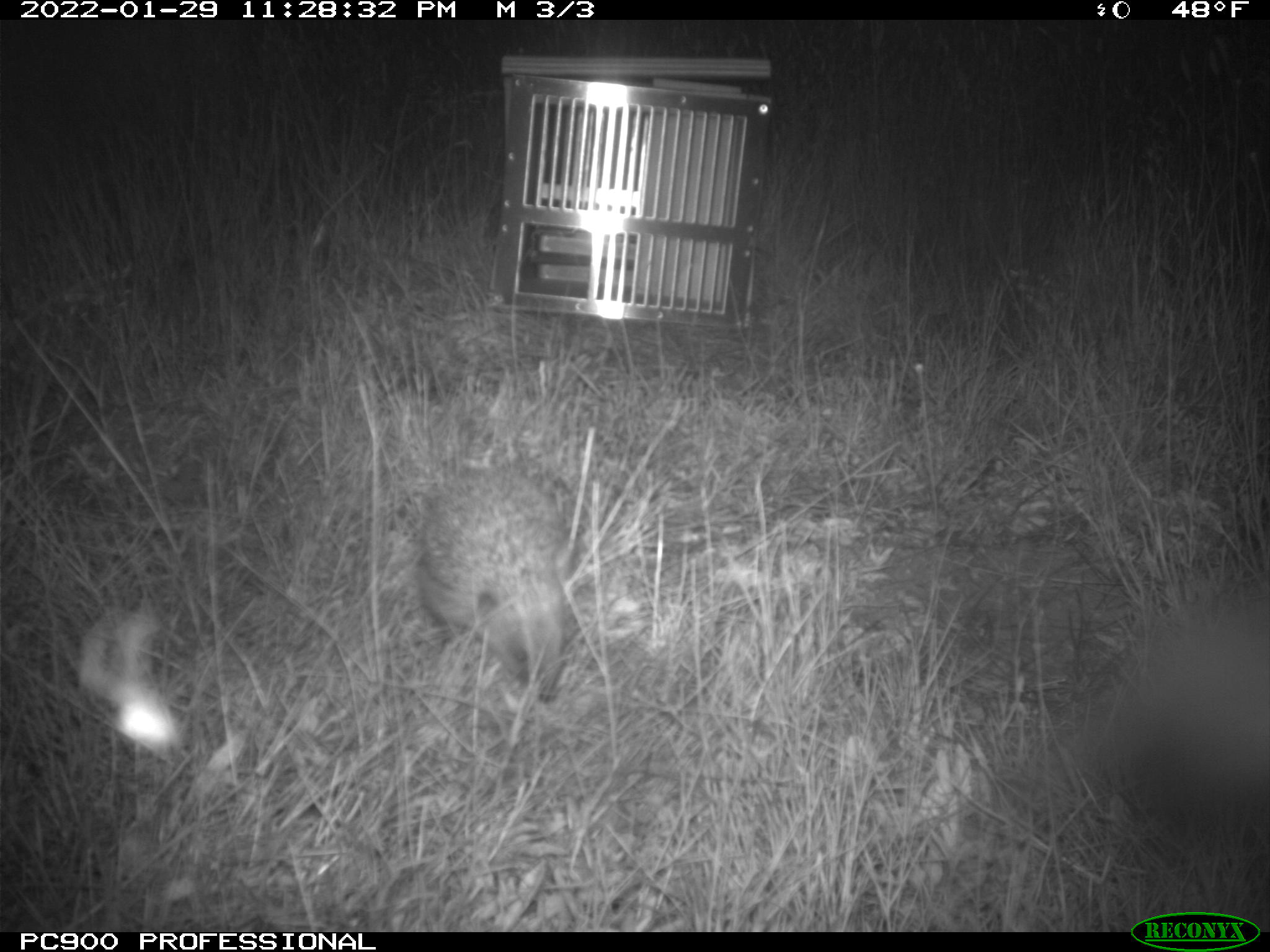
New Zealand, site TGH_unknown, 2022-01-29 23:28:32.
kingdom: Animalia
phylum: Chordata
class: Mammalia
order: Eulipotyphla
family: Erinaceidae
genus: Erinaceus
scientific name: Erinaceus europaeus europaeus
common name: european hedgehog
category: hedgehog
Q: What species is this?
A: Hedgehog (european hedgehog) (Erinaceus europaeus europaeus).